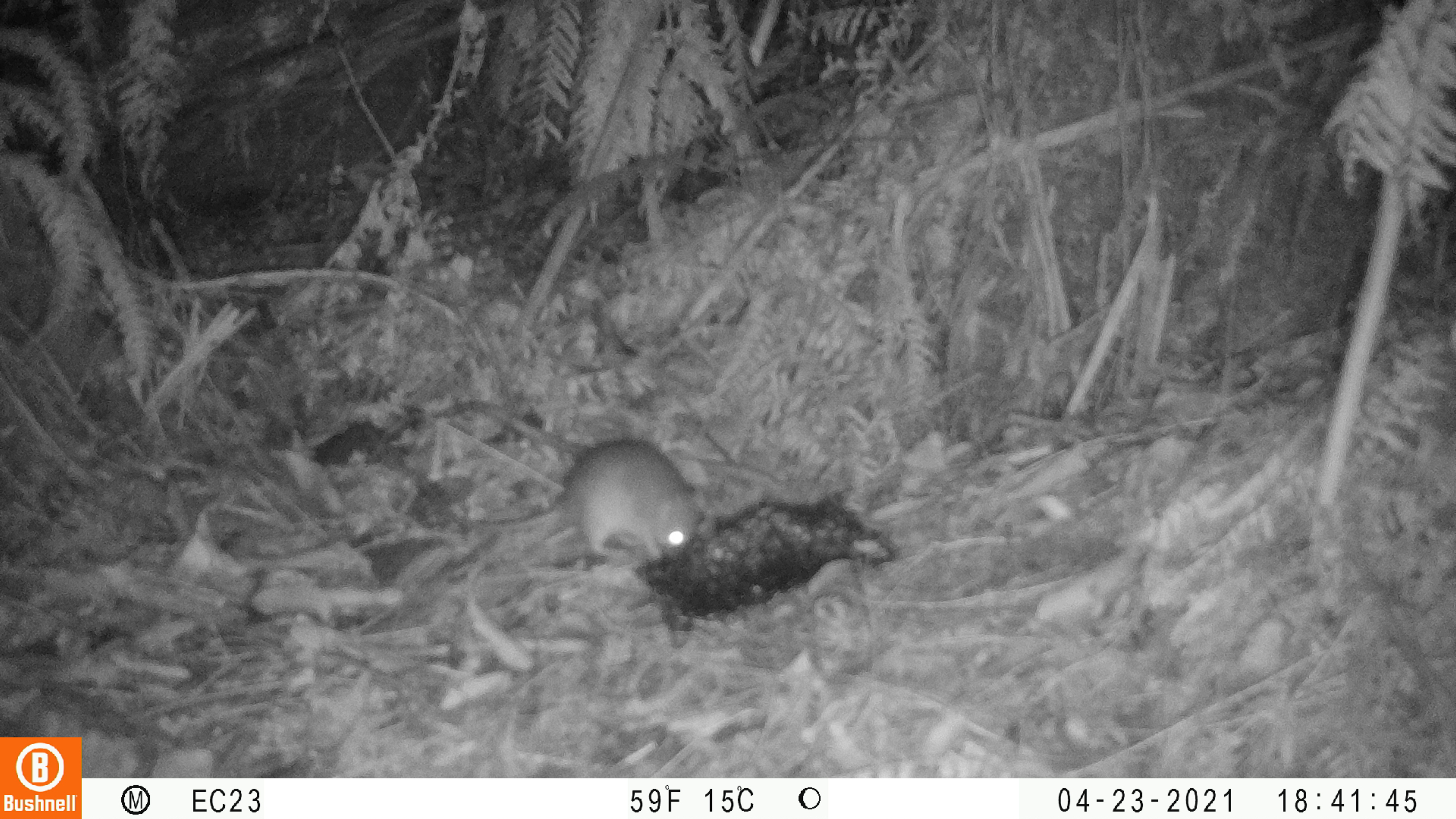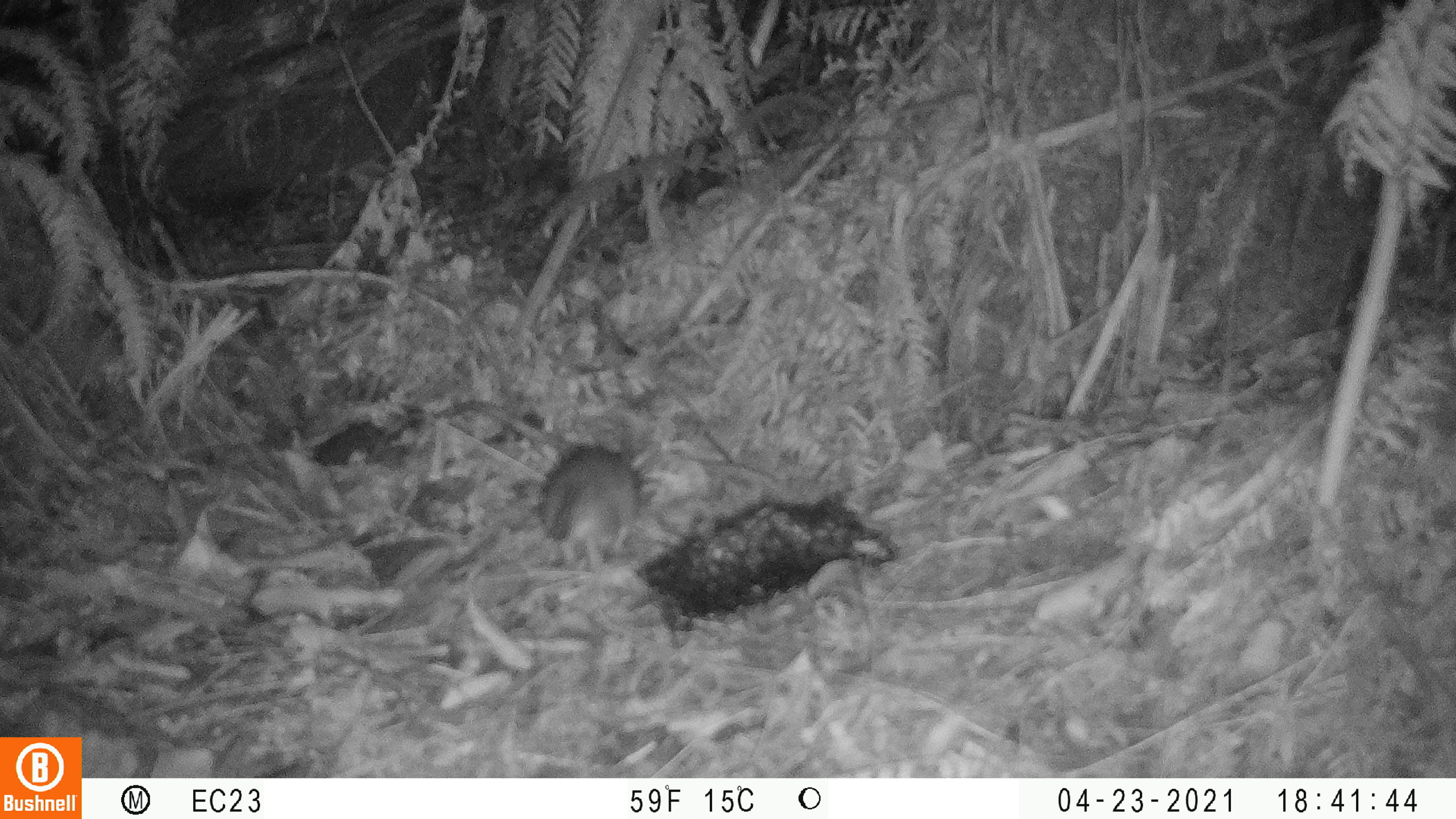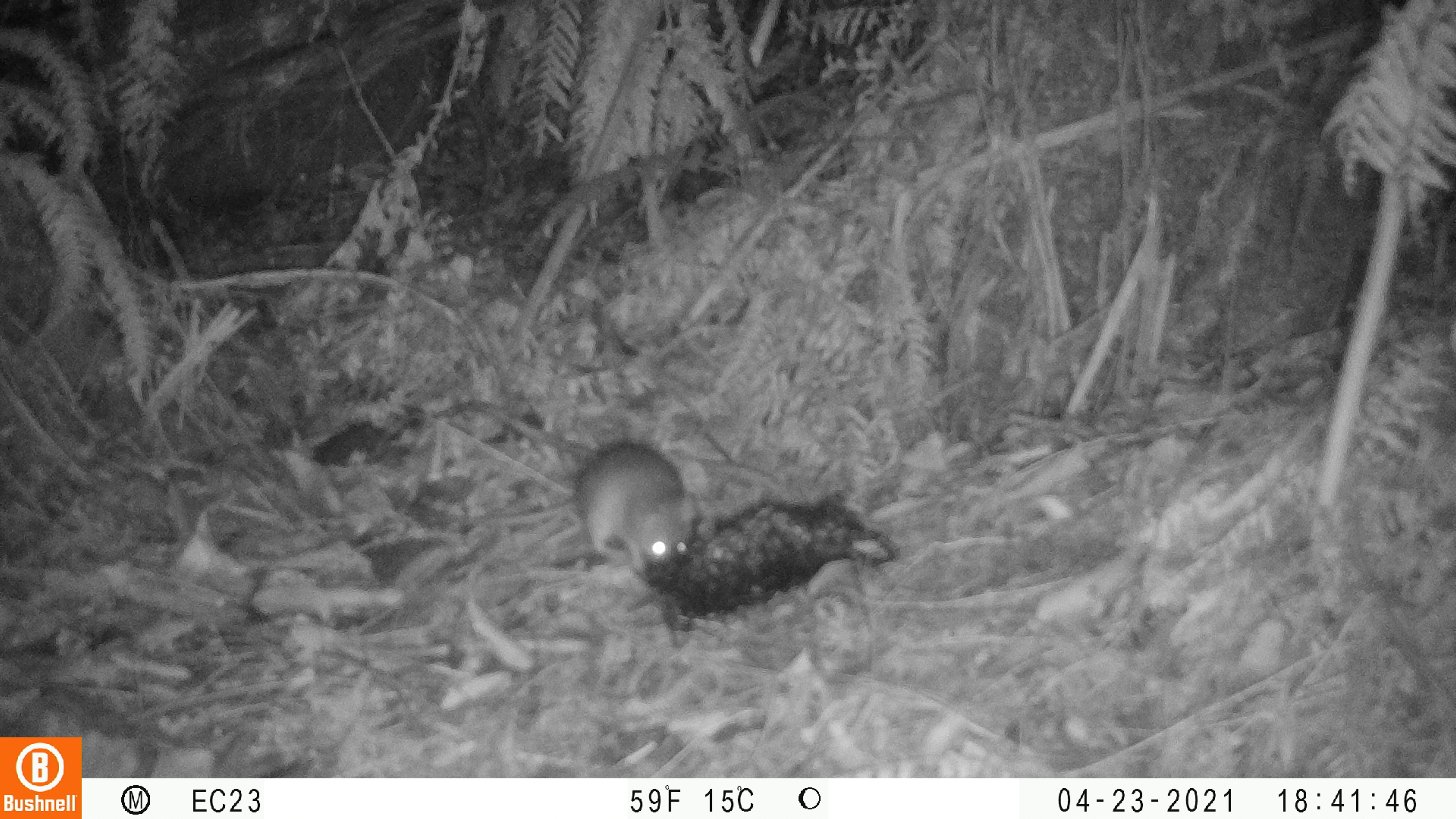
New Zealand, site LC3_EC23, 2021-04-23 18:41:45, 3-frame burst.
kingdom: Animalia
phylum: Chordata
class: Mammalia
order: Rodentia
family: Muridae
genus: Rattus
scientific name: Rattus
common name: rat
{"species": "rat (Rattus)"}